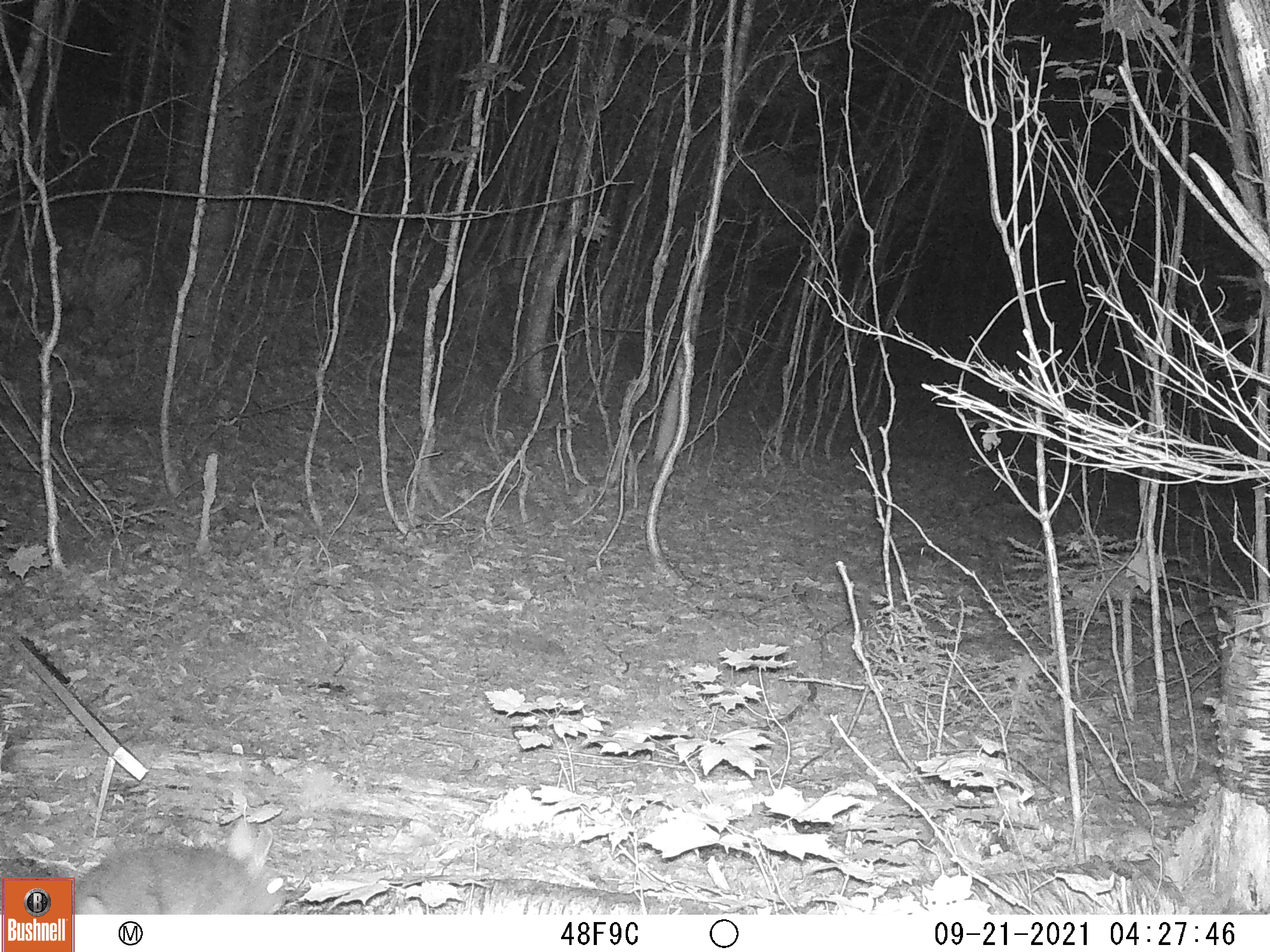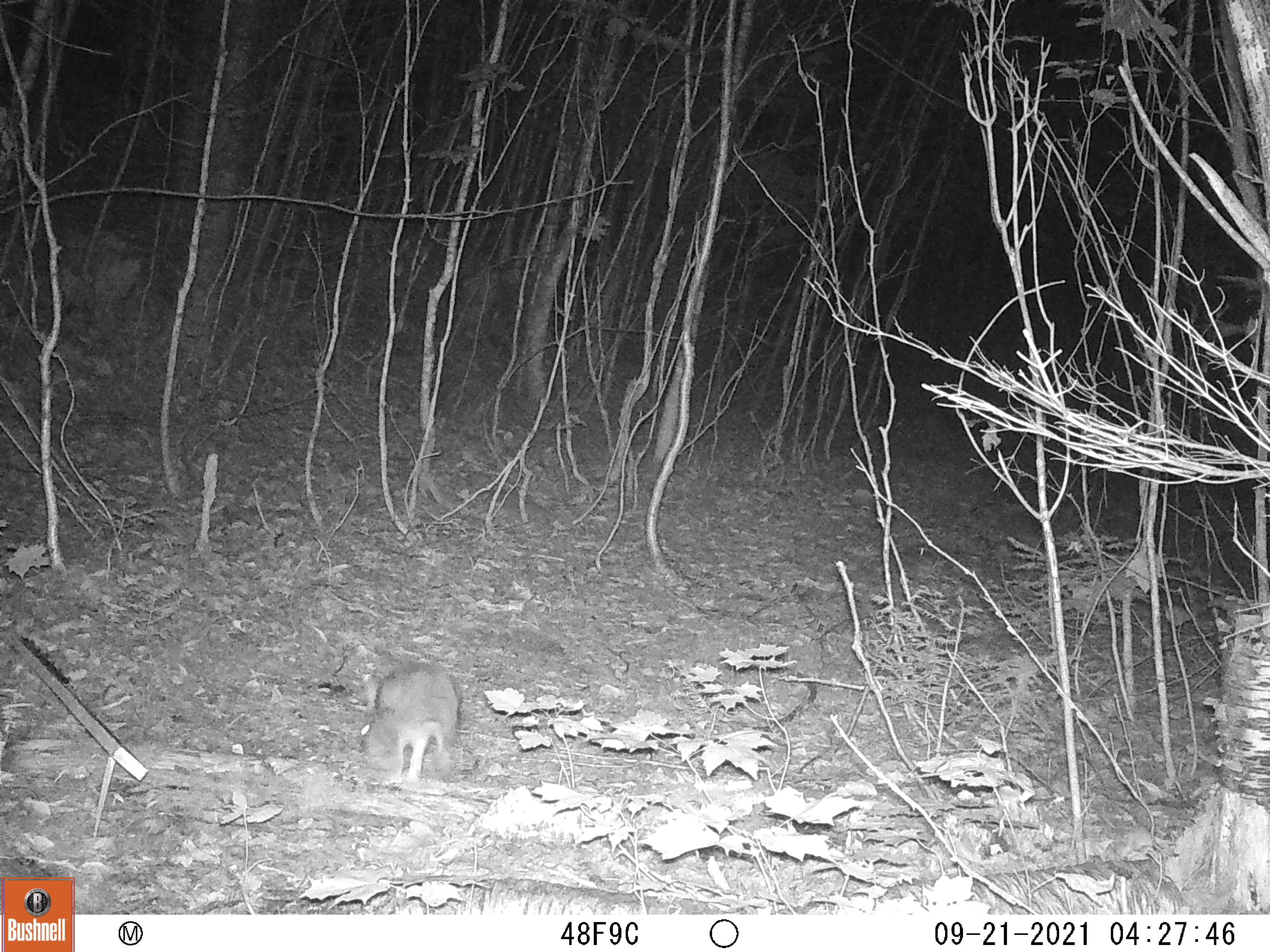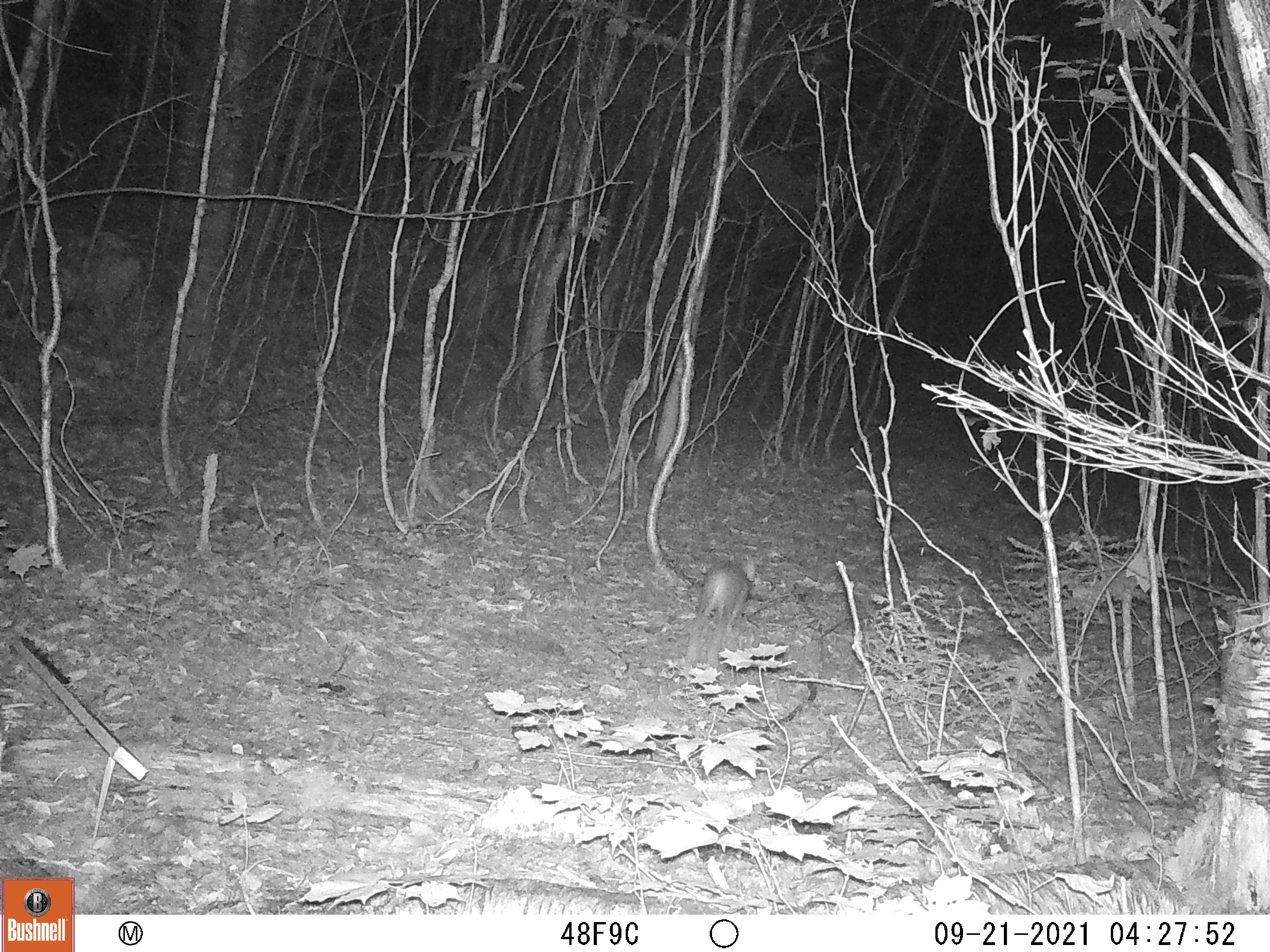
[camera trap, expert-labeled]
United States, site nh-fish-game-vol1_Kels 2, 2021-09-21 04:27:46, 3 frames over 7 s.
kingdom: Animalia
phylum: Chordata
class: Mammalia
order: Lagomorpha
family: Leporidae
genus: Sylvilagus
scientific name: Sylvilagus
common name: cottontail rabbit